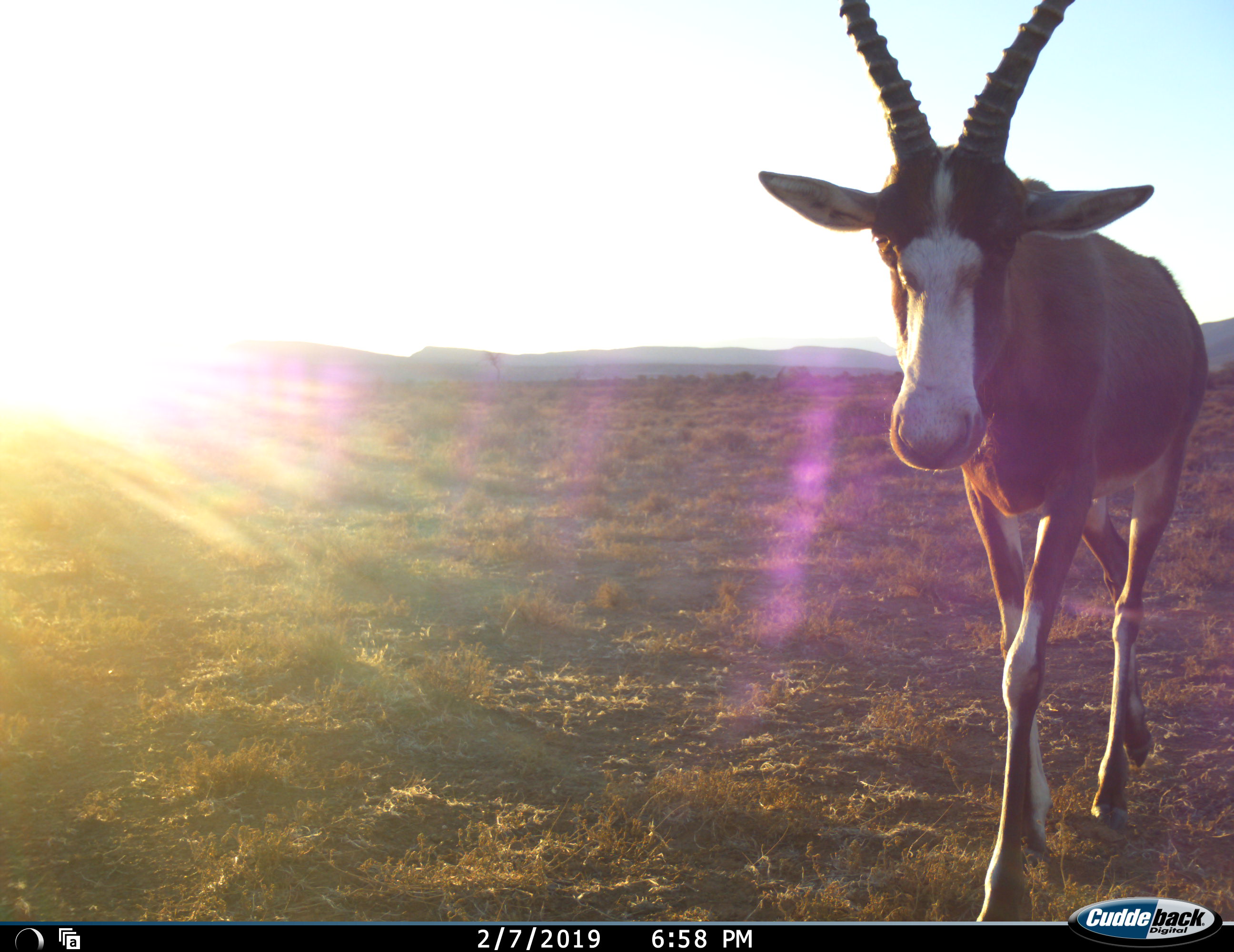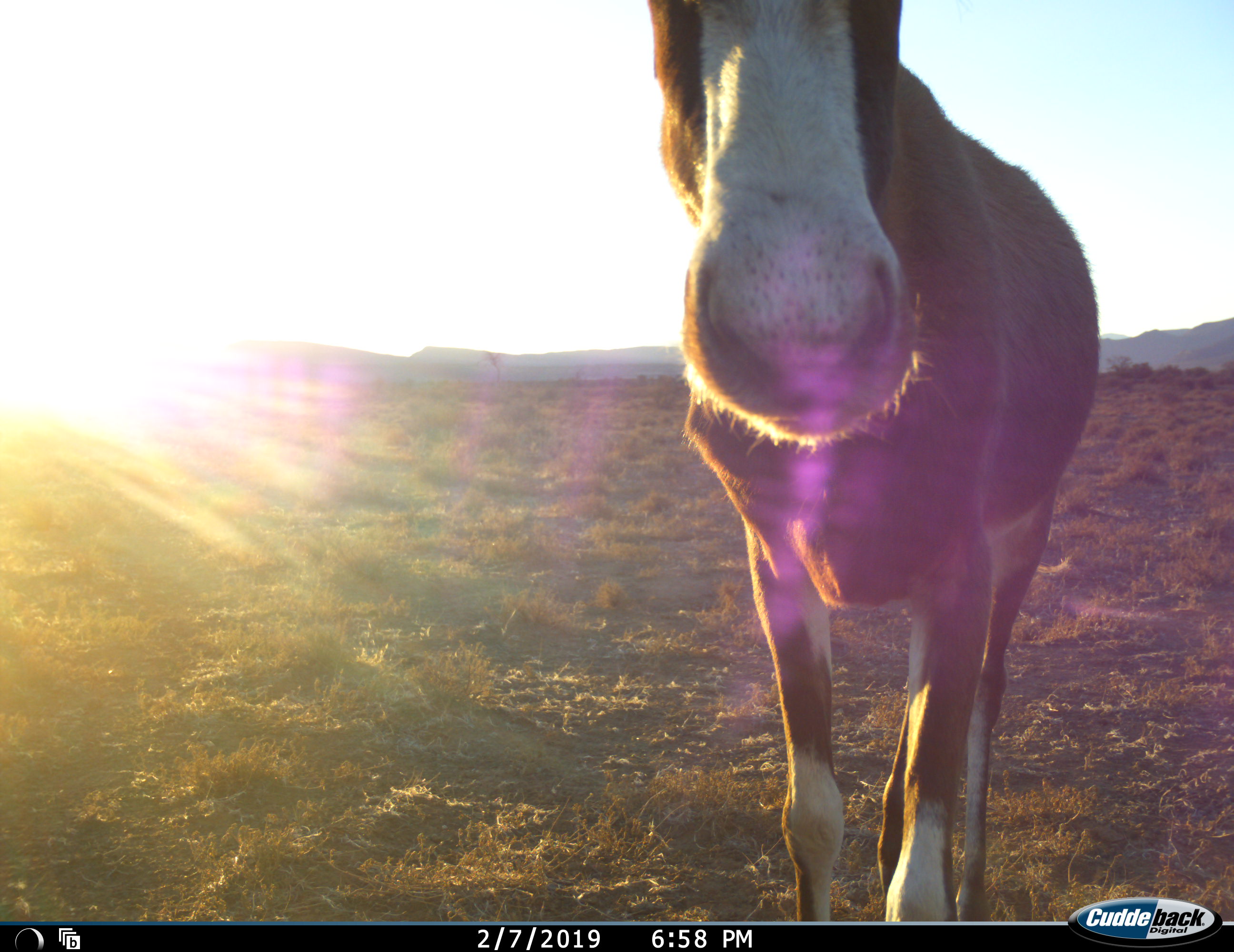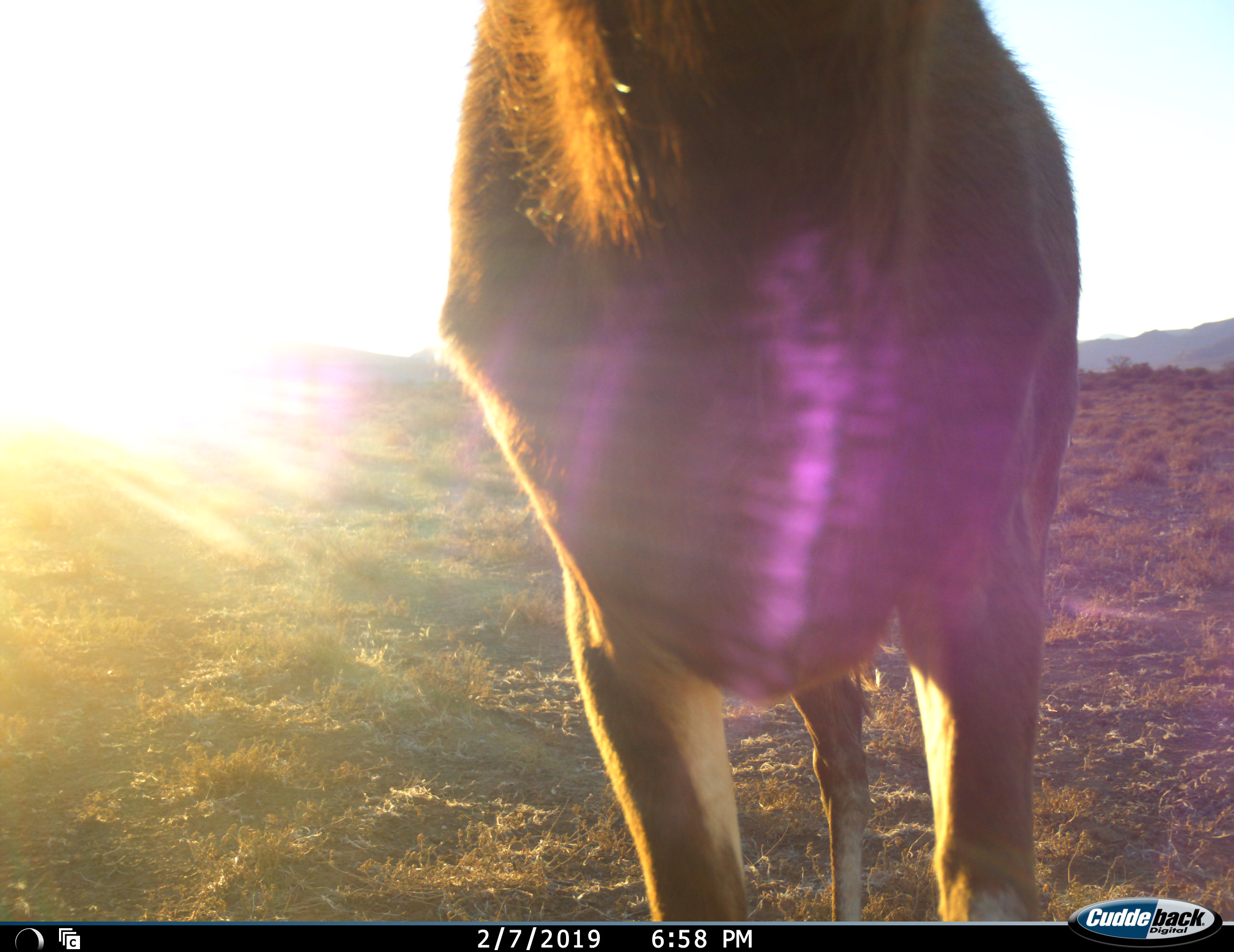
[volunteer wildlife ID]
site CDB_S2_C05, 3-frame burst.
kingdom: Animalia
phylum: Chordata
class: Mammalia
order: Artiodactyla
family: Bovidae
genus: Damaliscus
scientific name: Damaliscus pygargus phillipsi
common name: blesbok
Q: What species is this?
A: Blesbok (Damaliscus pygargus phillipsi).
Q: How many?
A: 1.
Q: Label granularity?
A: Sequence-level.